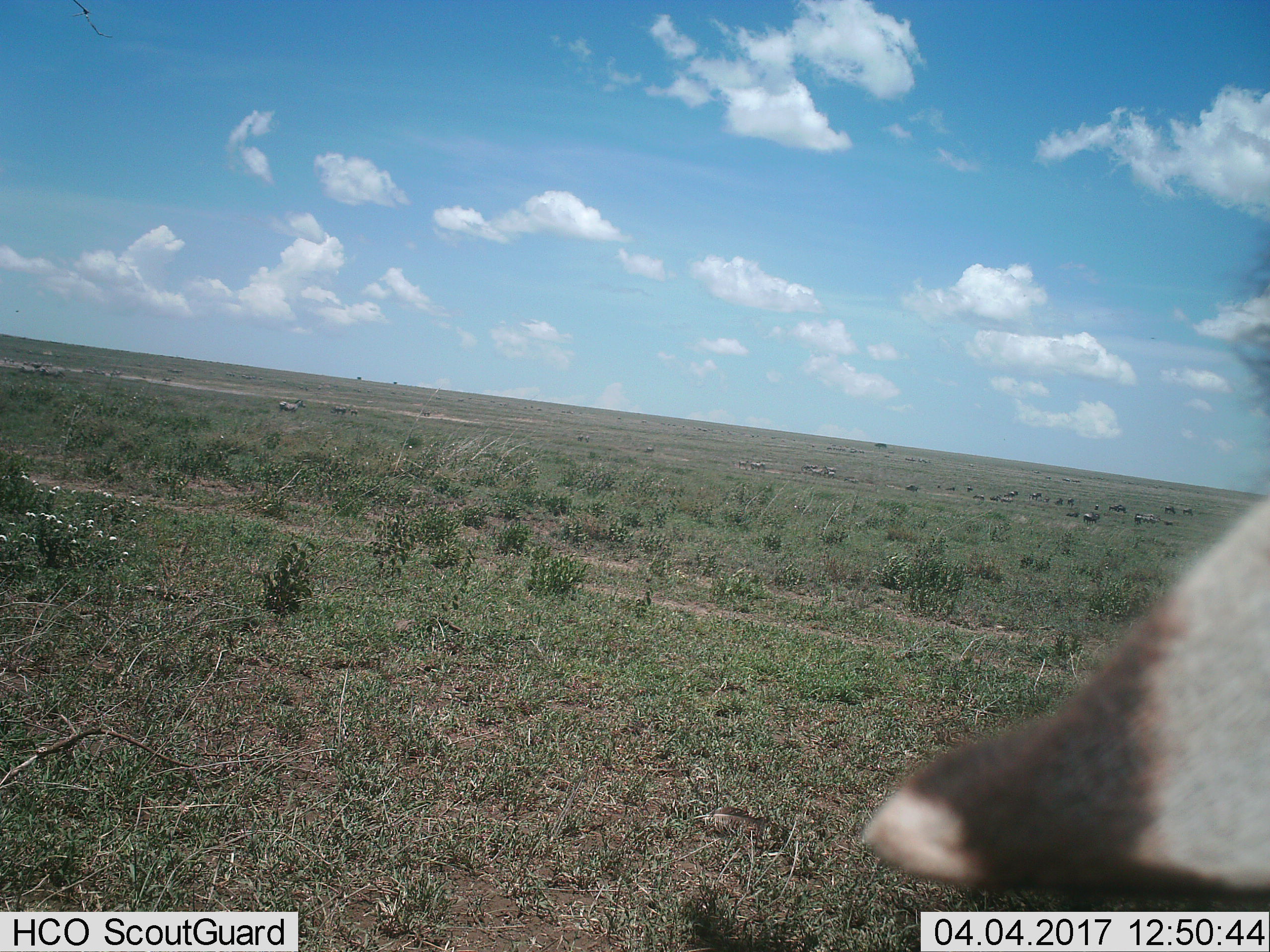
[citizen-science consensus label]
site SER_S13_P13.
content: unidentified animal